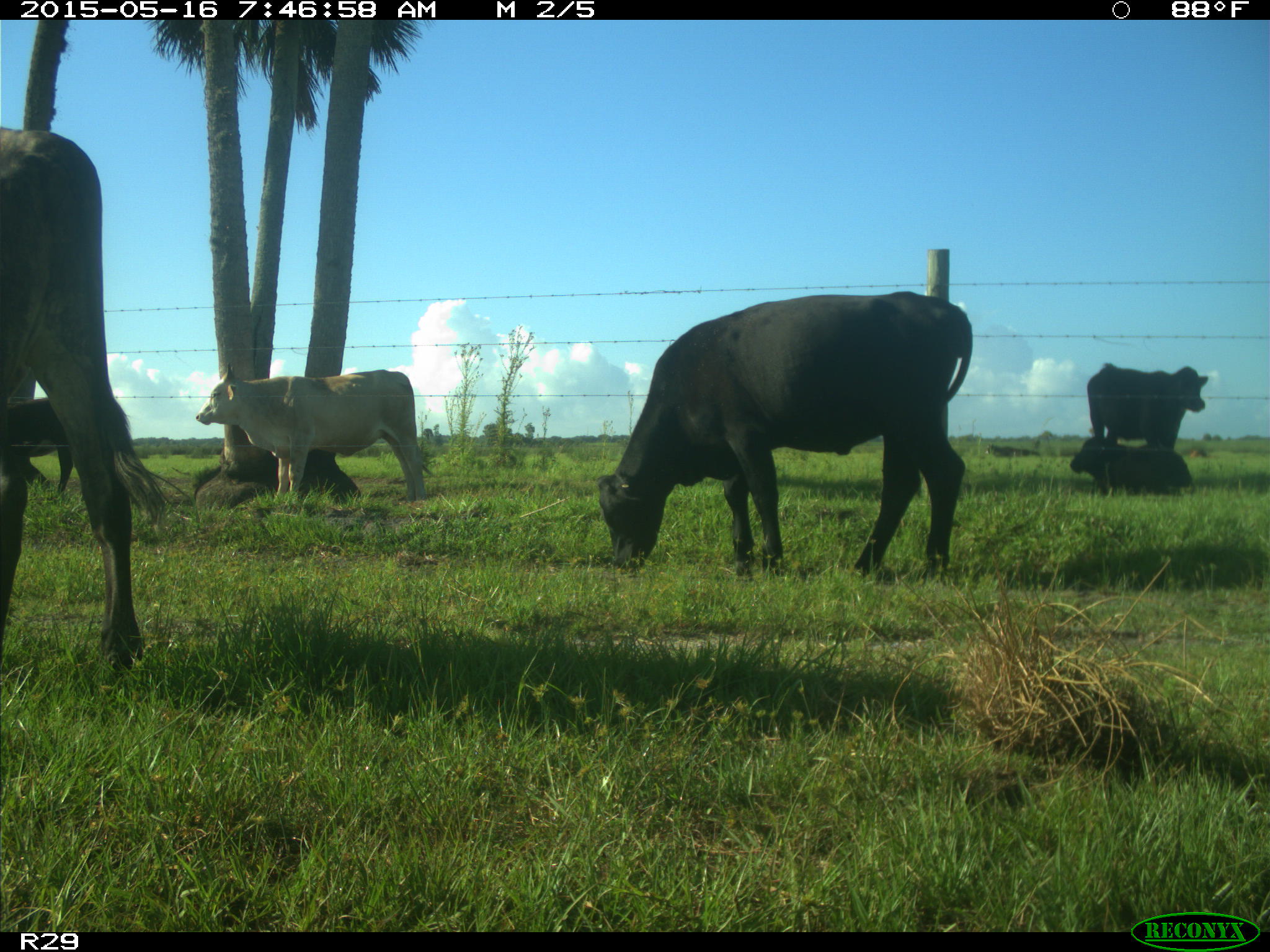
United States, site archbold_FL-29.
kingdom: Animalia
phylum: Chordata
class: Mammalia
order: Artiodactyla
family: Bovidae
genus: Bos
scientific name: Bos taurus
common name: domestic cow